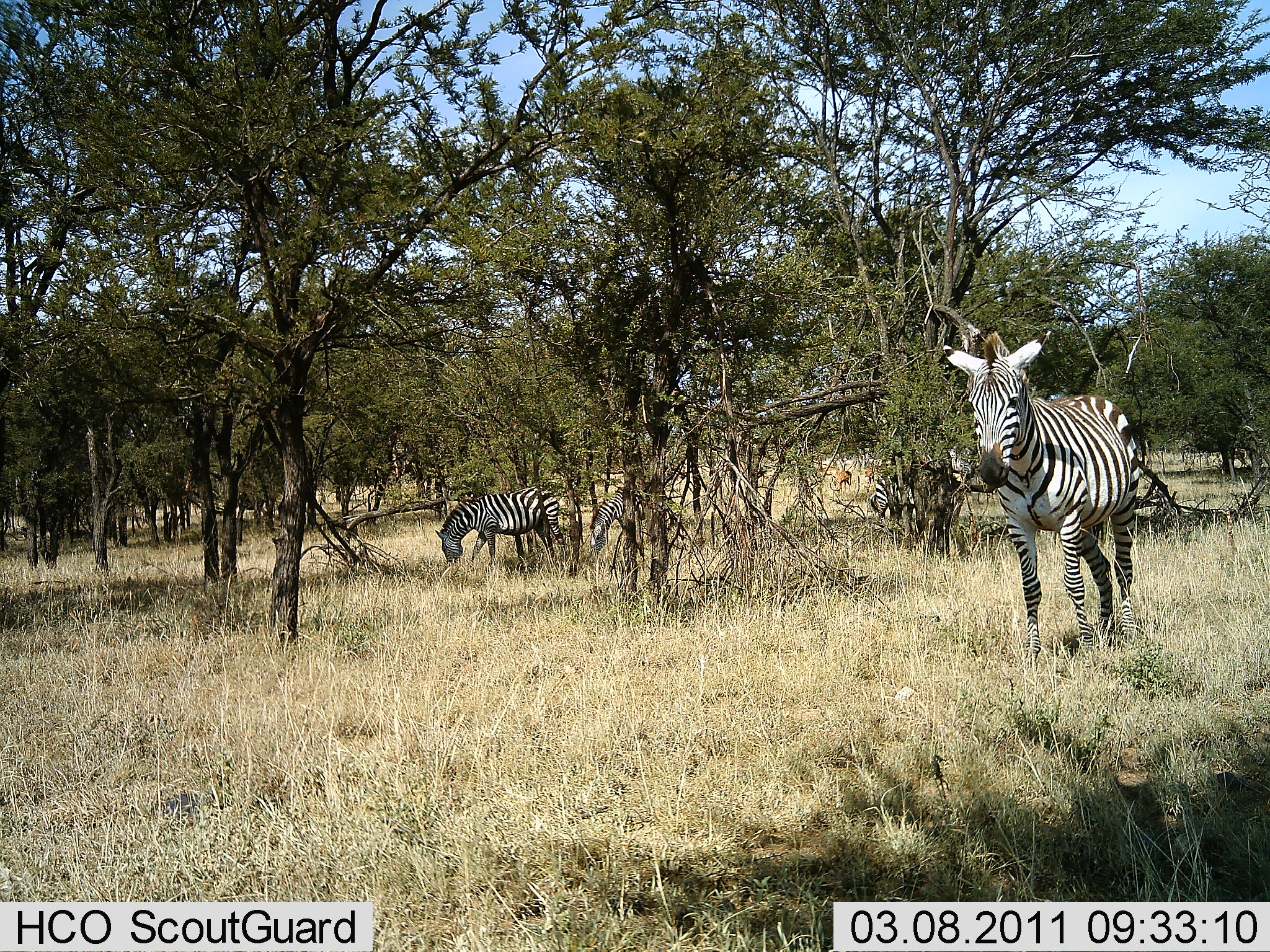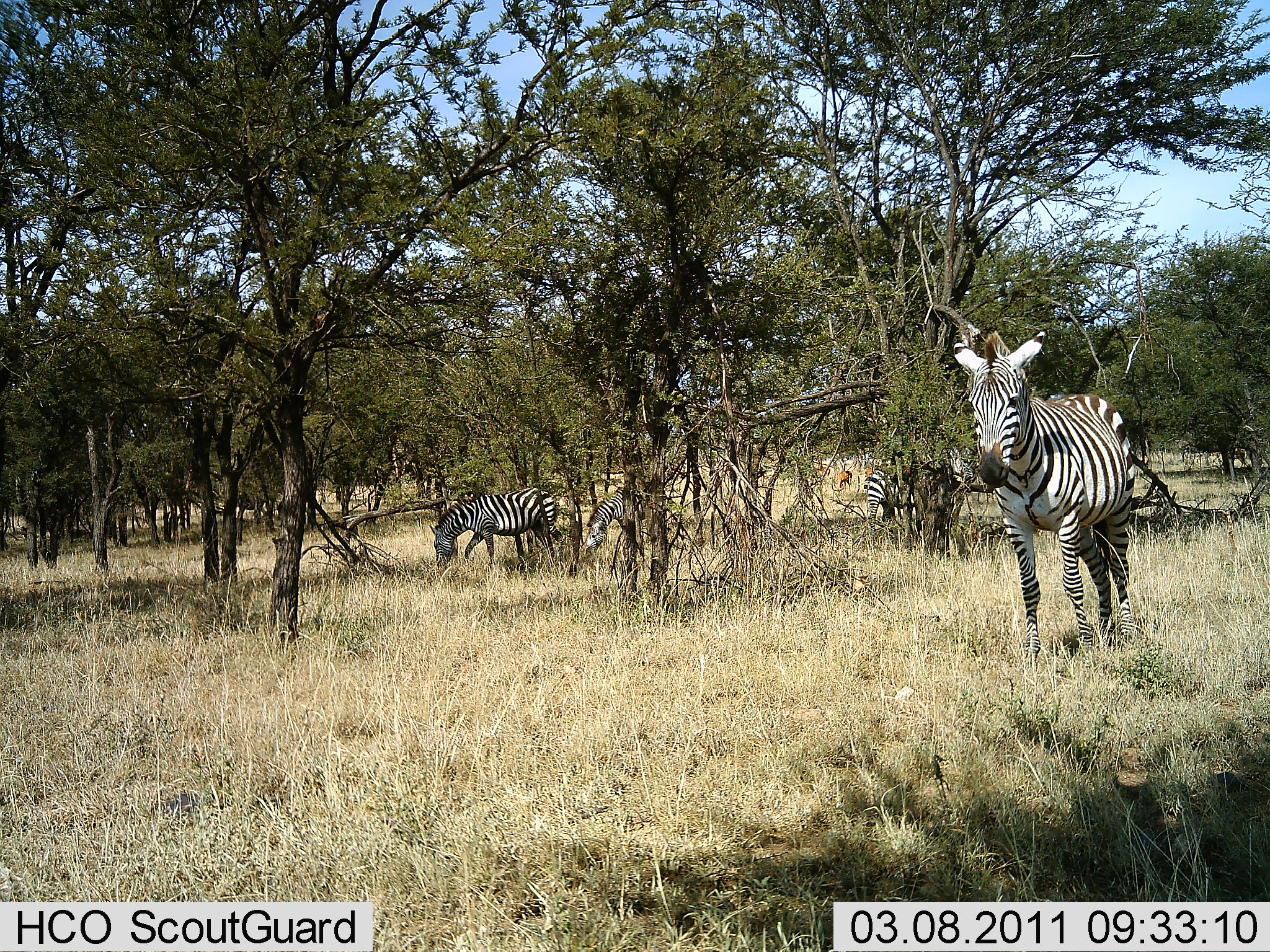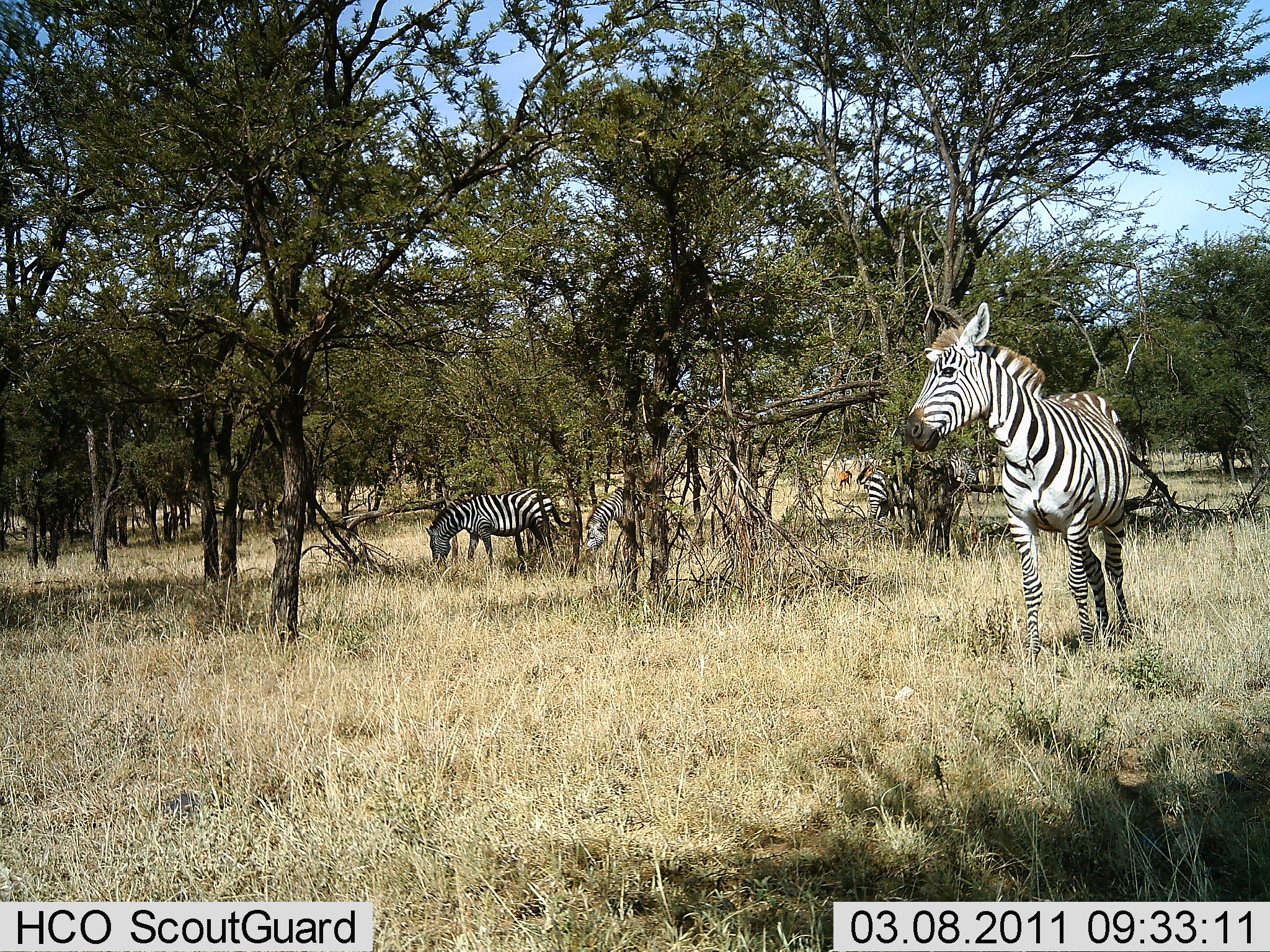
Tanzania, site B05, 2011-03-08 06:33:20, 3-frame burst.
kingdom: Animalia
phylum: Chordata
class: Mammalia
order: Perissodactyla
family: Equidae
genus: Equus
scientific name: Equus quagga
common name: plains zebra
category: zebra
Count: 4.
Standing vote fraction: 69%.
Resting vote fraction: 0%.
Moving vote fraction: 38%.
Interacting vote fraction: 0%.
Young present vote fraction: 0%.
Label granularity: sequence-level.